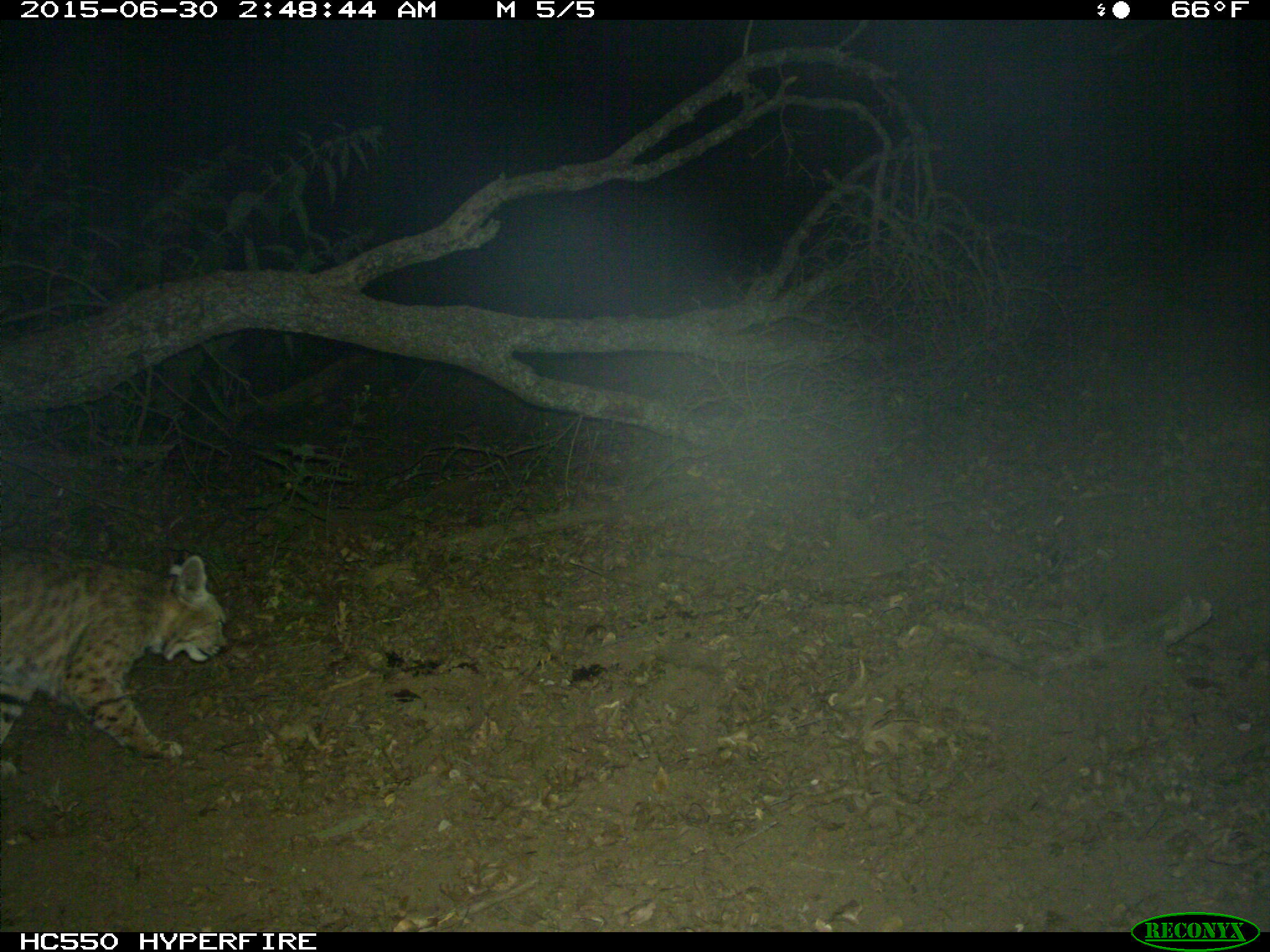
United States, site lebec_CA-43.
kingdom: Animalia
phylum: Chordata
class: Mammalia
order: Carnivora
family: Felidae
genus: Lynx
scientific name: Lynx rufus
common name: bobcat